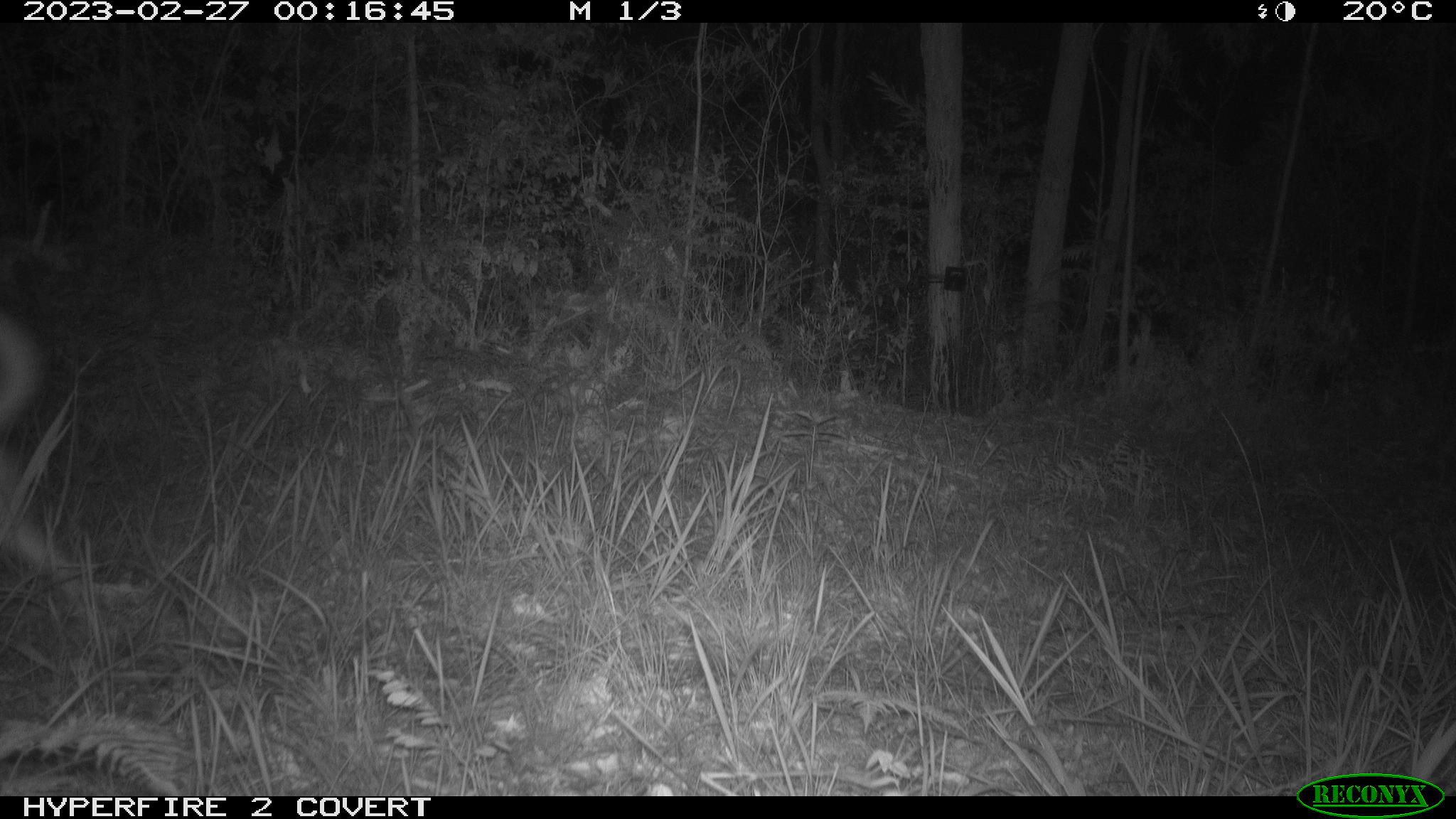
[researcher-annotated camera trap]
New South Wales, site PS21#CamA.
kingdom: Animalia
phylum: Chordata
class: Mammalia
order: Carnivora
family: Canidae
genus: Canis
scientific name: Canis familiaris dingo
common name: dingo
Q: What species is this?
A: Dingo (Canis familiaris dingo).